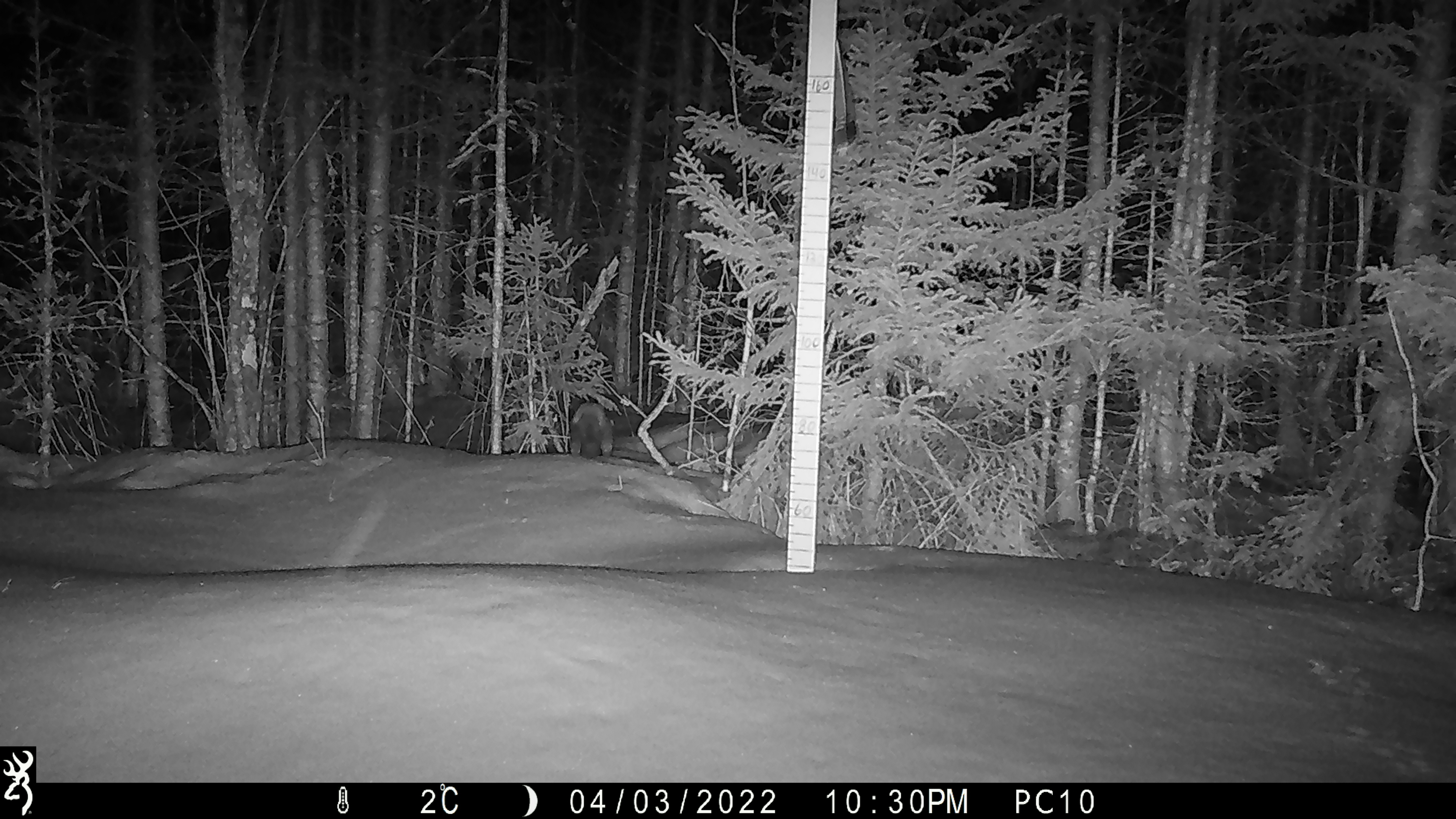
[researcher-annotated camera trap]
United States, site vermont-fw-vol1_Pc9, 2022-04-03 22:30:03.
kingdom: Animalia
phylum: Chordata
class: Mammalia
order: Carnivora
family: Mustelidae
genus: Martes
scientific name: Martes americana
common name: american marten